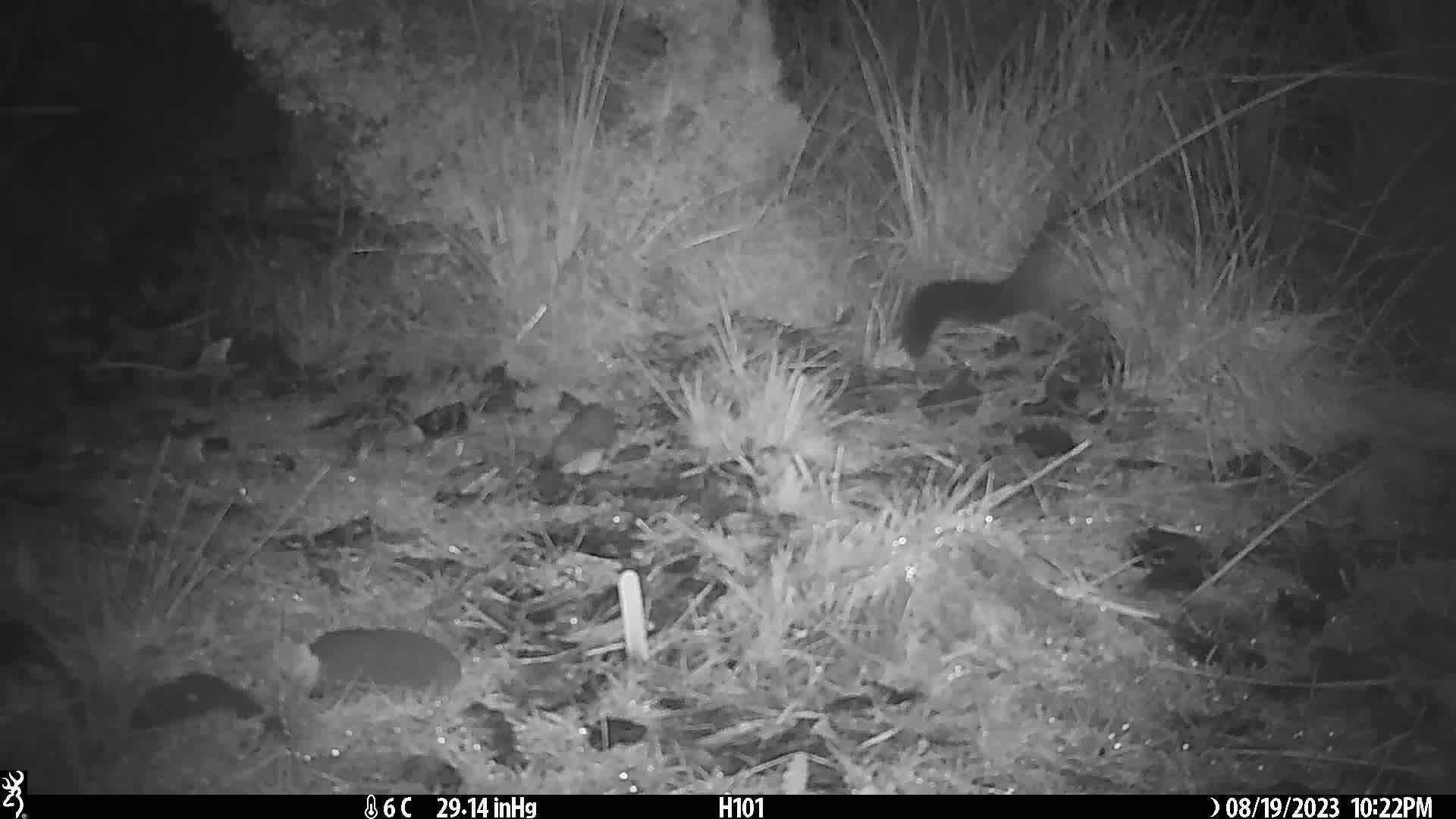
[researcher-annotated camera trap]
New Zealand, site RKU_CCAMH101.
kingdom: Animalia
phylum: Chordata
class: Mammalia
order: Diprotodontia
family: Phalangeridae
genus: Trichosurus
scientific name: Trichosurus vulpecula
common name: common brushtail possum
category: possum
Possum (common brushtail possum) (Trichosurus vulpecula).